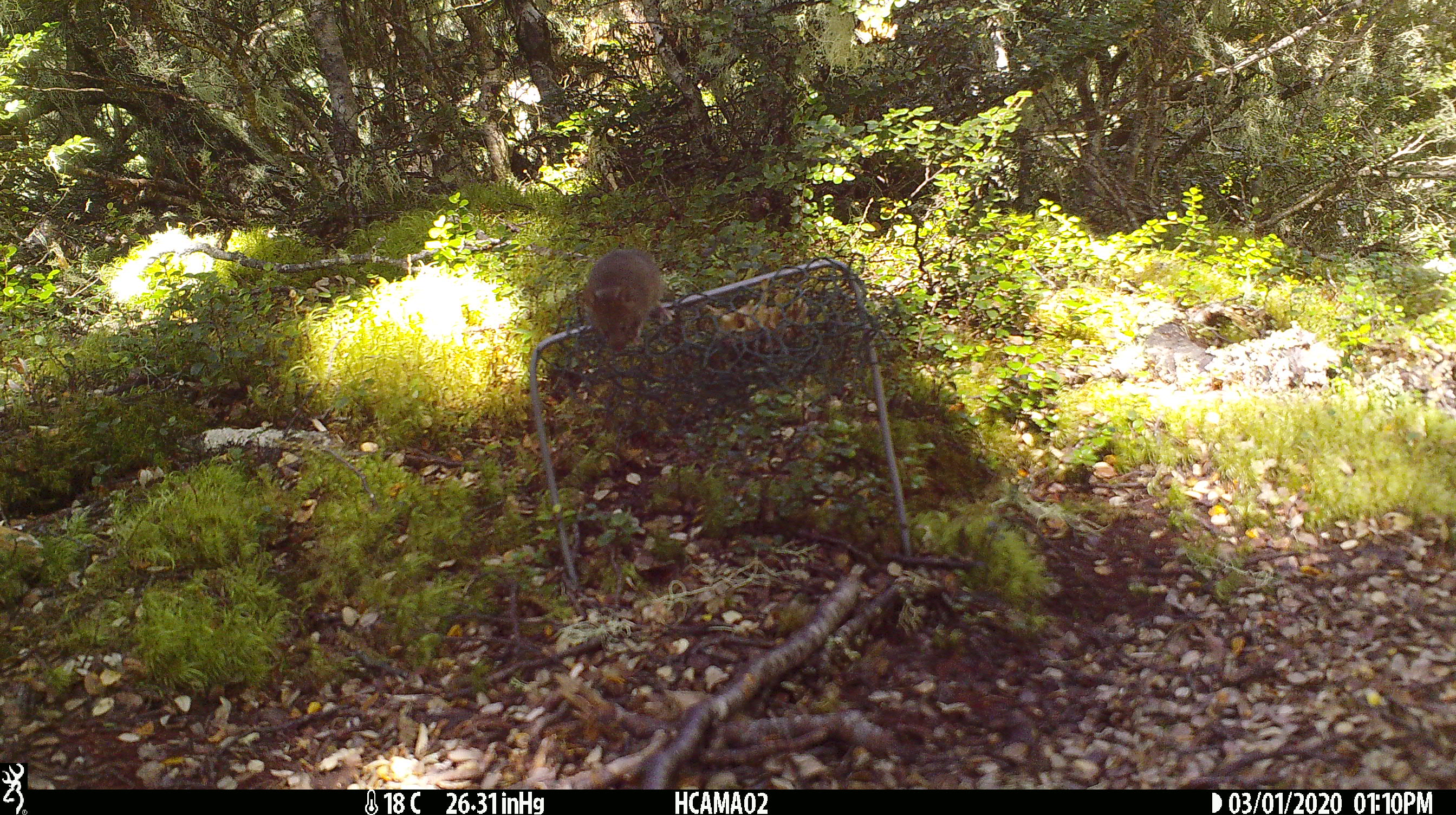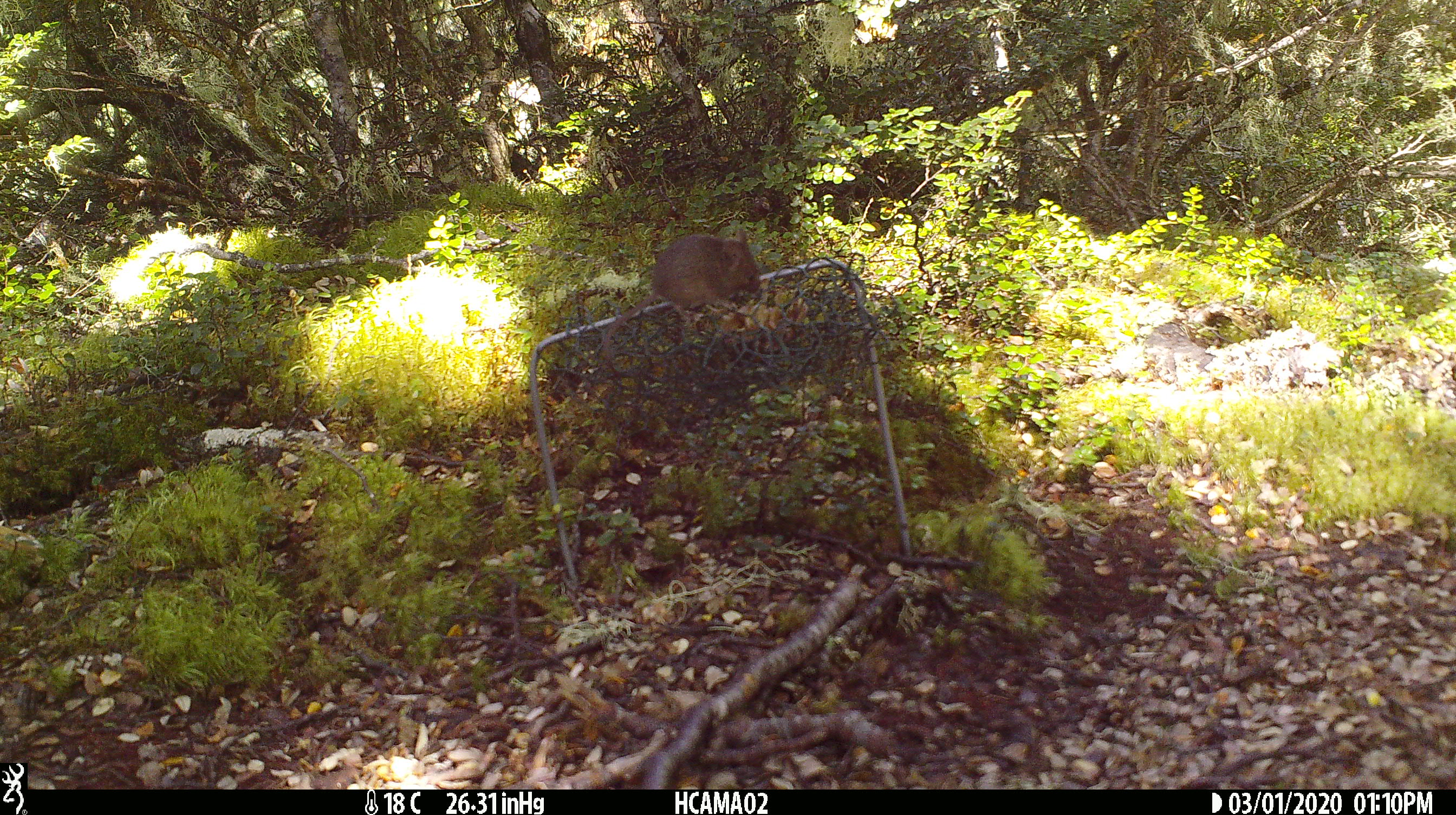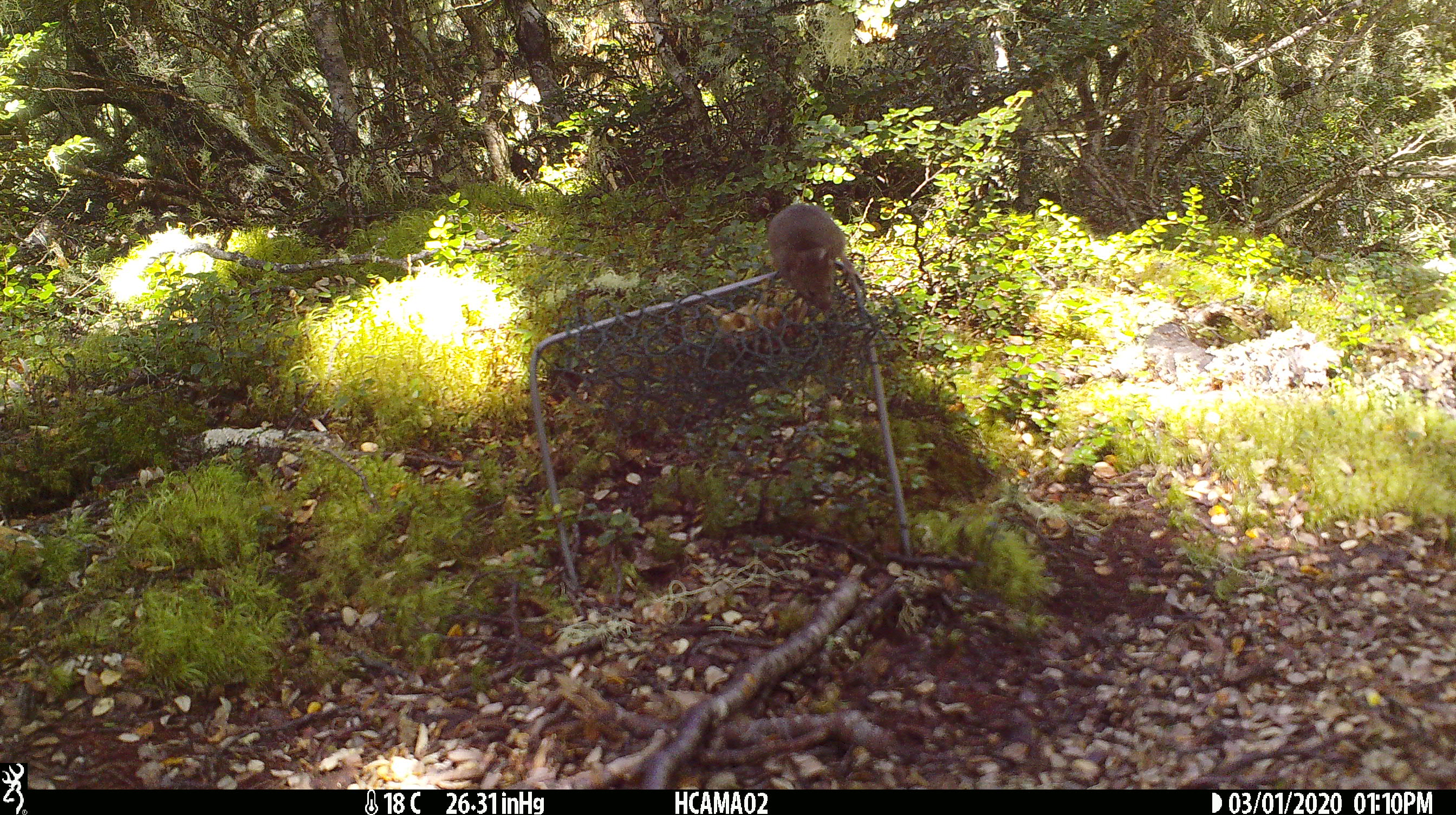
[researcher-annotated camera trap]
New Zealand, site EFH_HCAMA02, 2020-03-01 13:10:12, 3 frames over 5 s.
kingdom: Animalia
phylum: Chordata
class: Mammalia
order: Rodentia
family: Muridae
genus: Mus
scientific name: Mus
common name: mouse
Mouse (Mus).